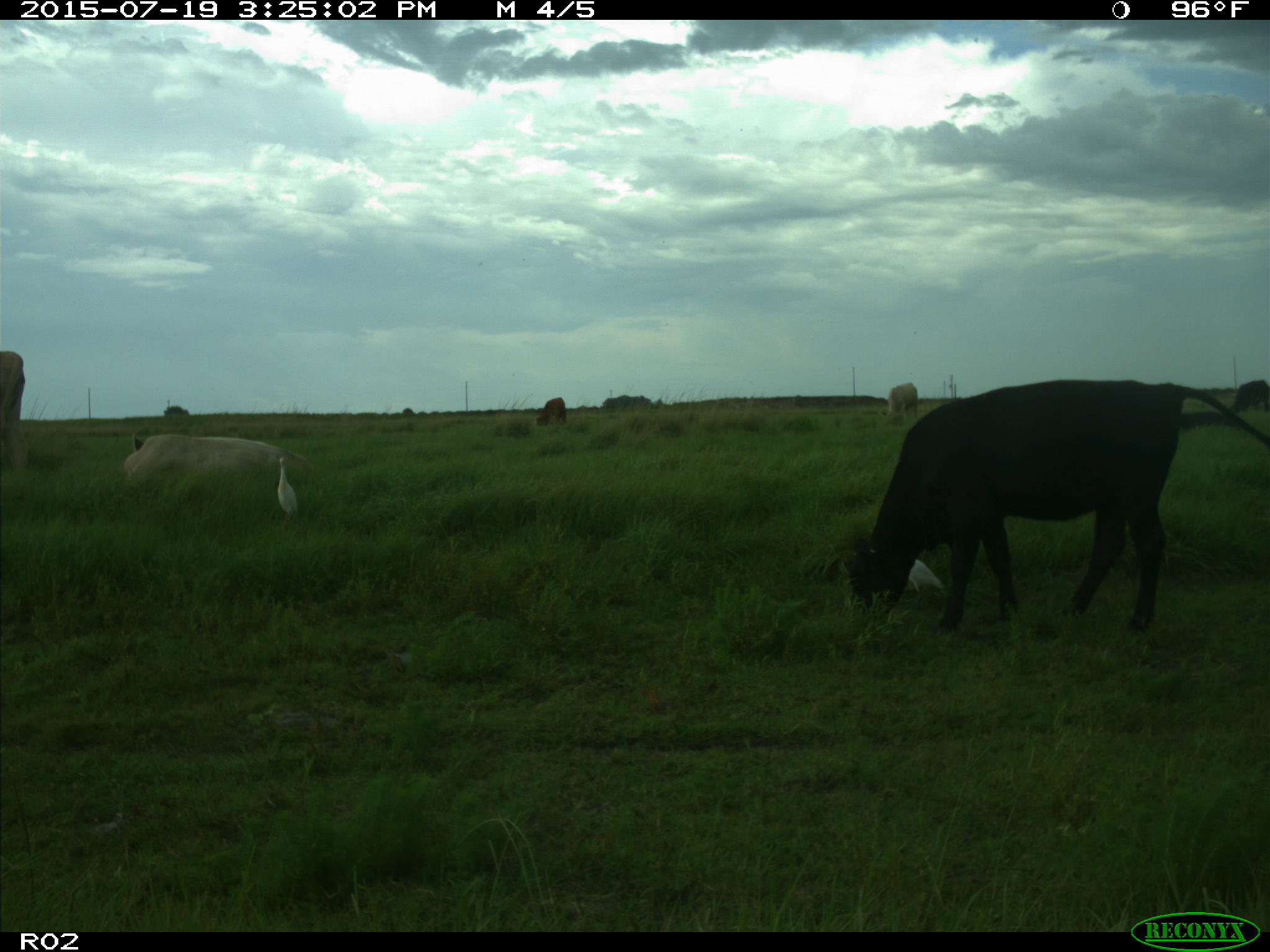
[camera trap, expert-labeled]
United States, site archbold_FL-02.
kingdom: Animalia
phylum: Chordata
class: Mammalia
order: Artiodactyla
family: Bovidae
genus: Bos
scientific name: Bos taurus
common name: domestic cow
Bos taurus (domestic cow).